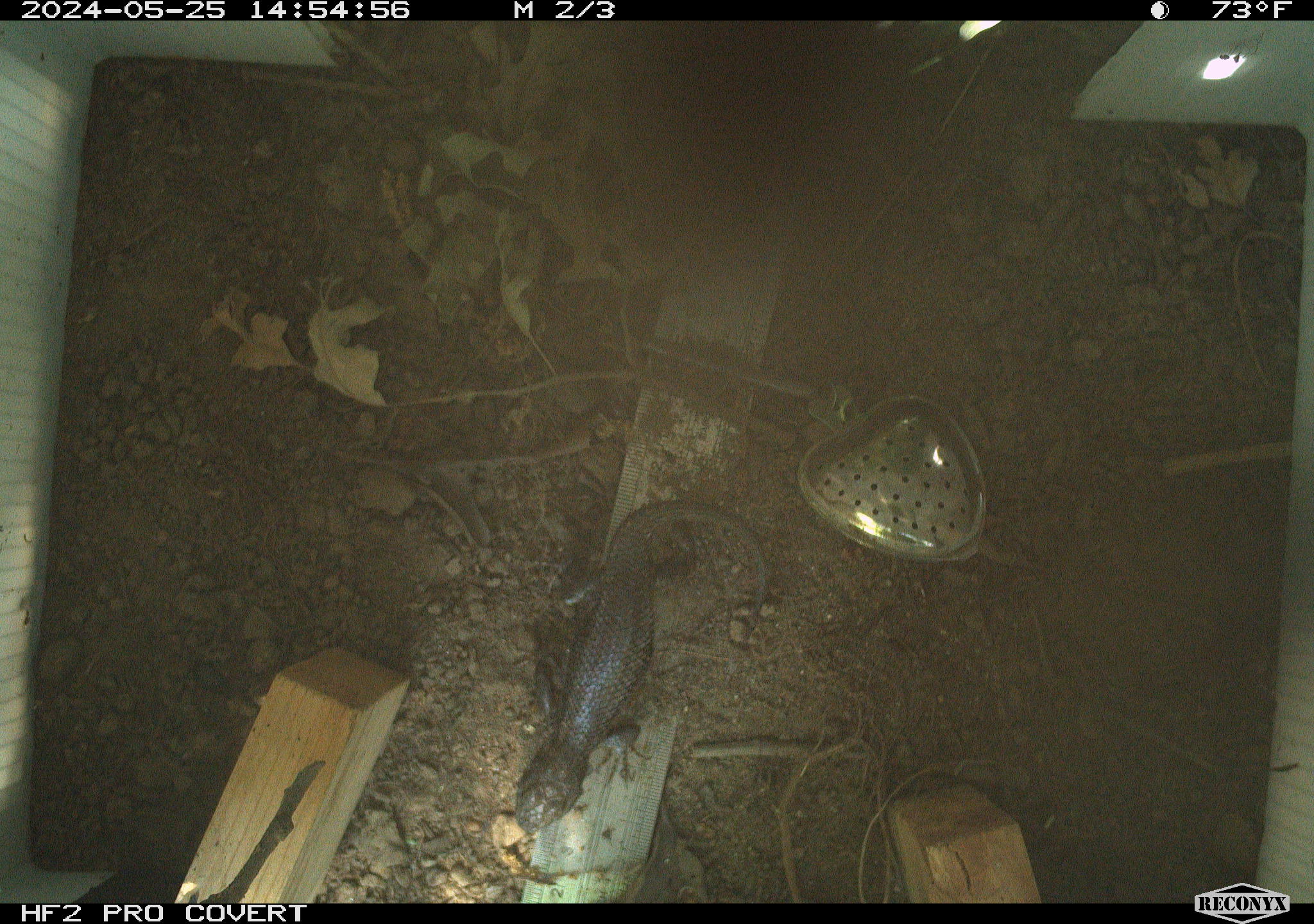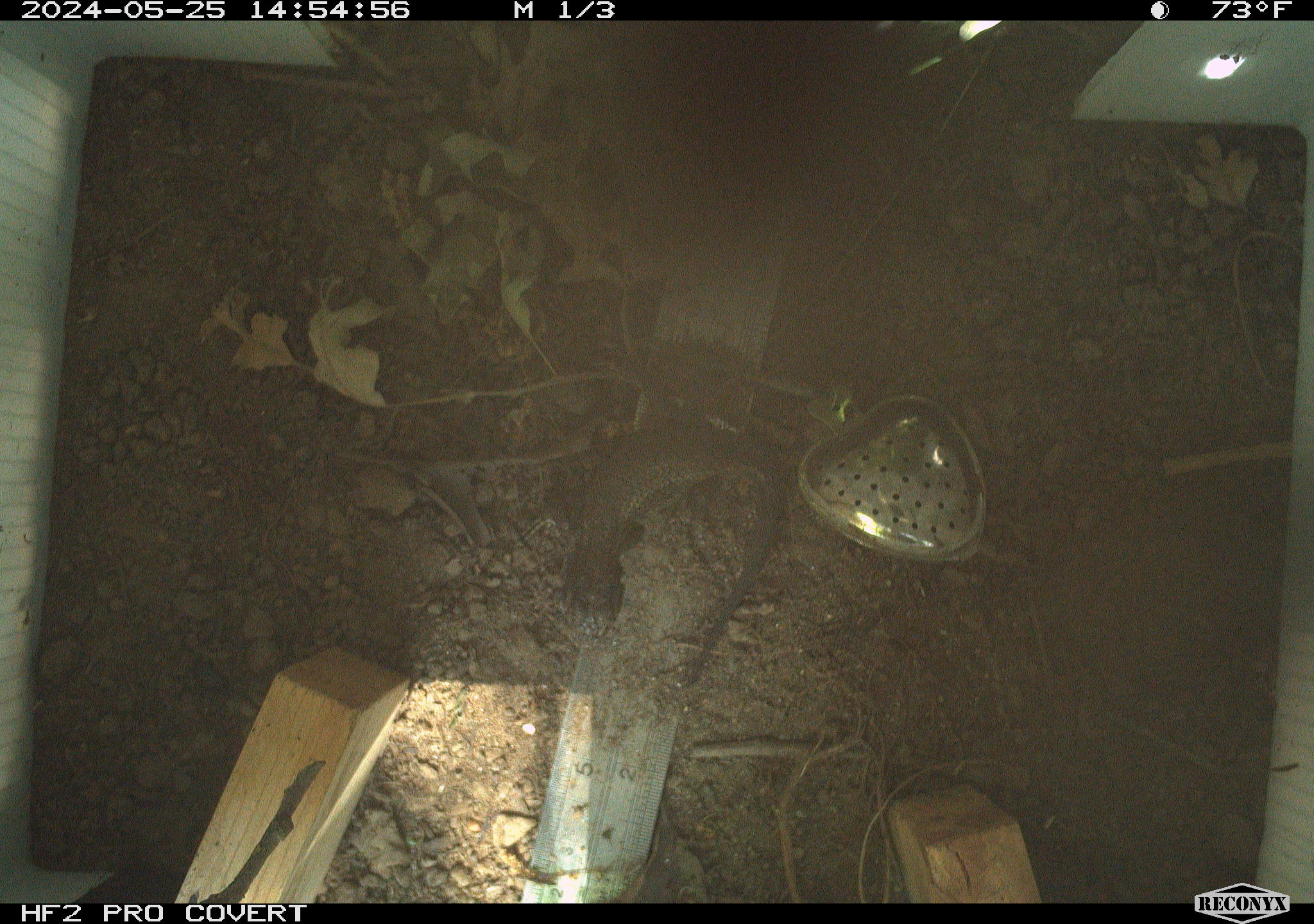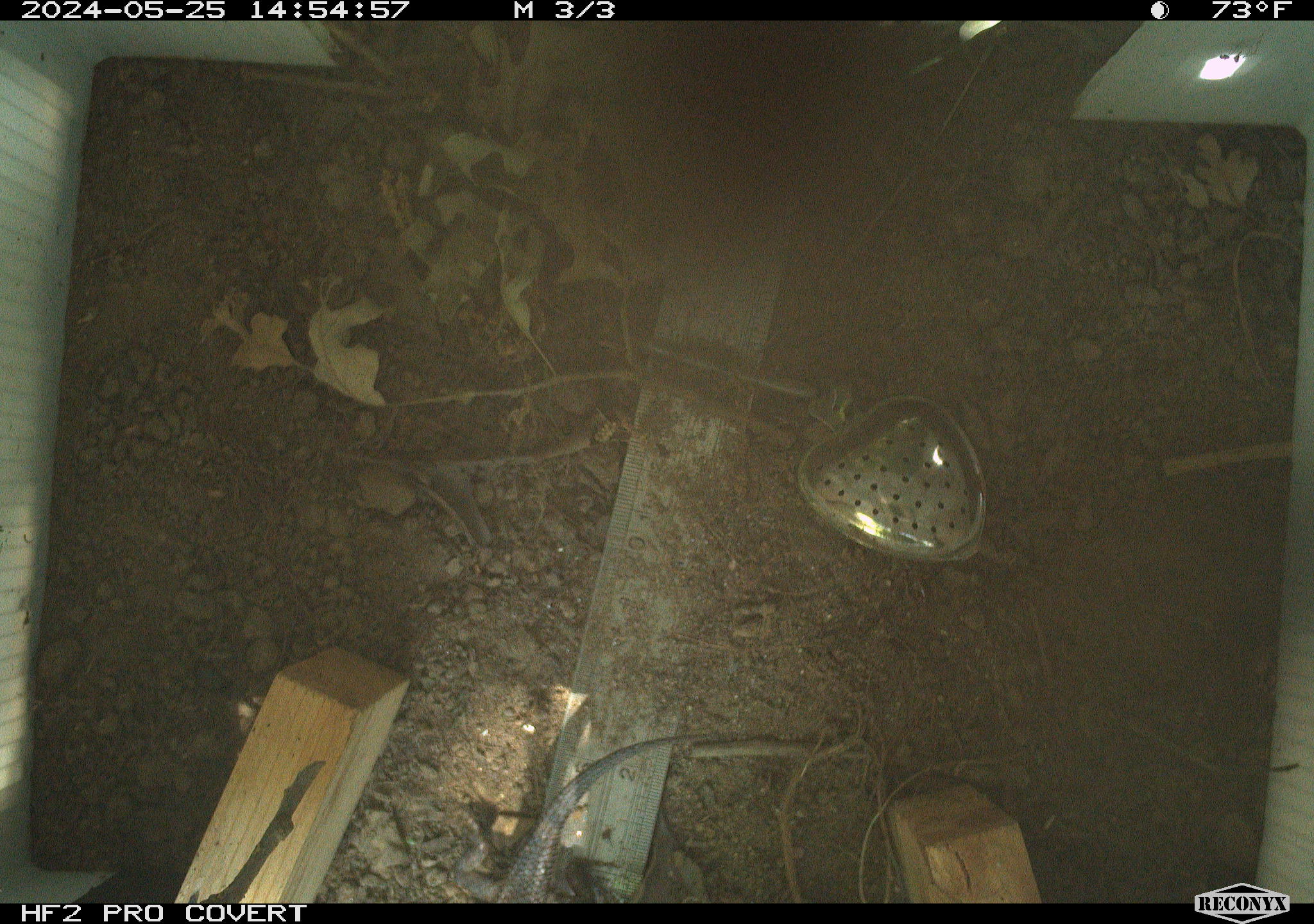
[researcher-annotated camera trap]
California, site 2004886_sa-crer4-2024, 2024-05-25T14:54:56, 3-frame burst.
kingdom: Animalia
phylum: Chordata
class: Reptilia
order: Squamata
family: Phrynosomatidae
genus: Sceloporus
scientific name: Sceloporus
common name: spiny lizards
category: sceloporus species